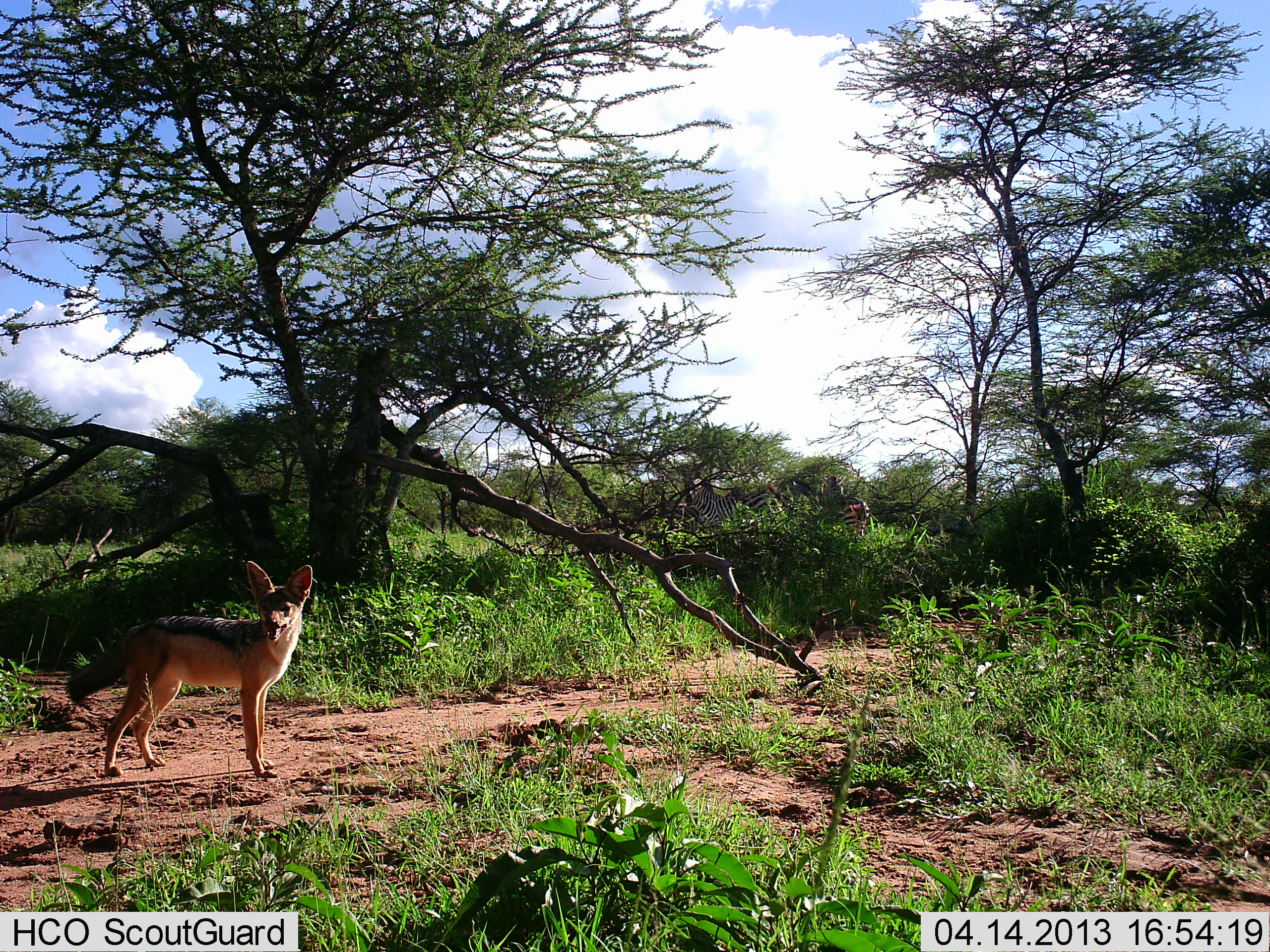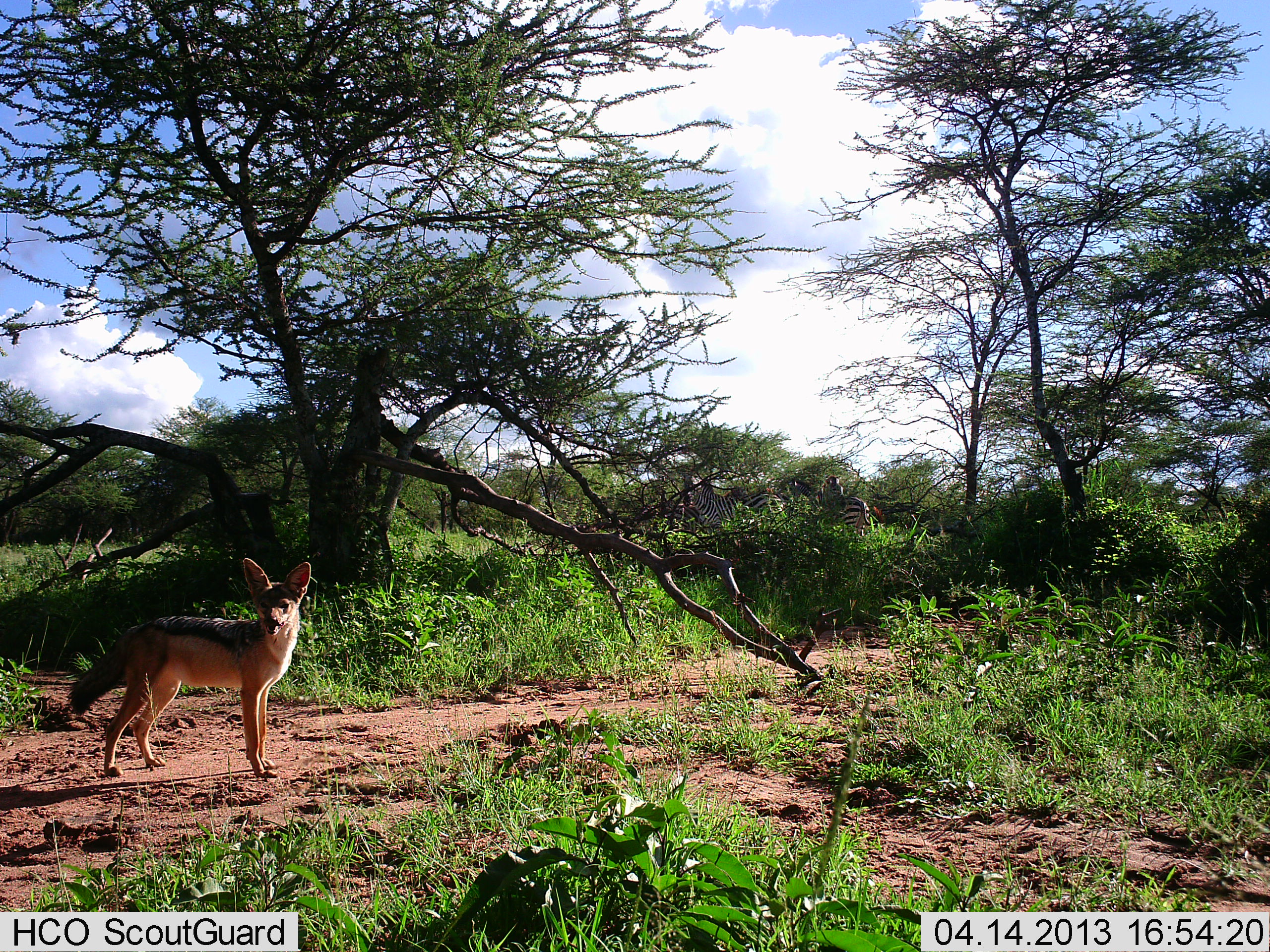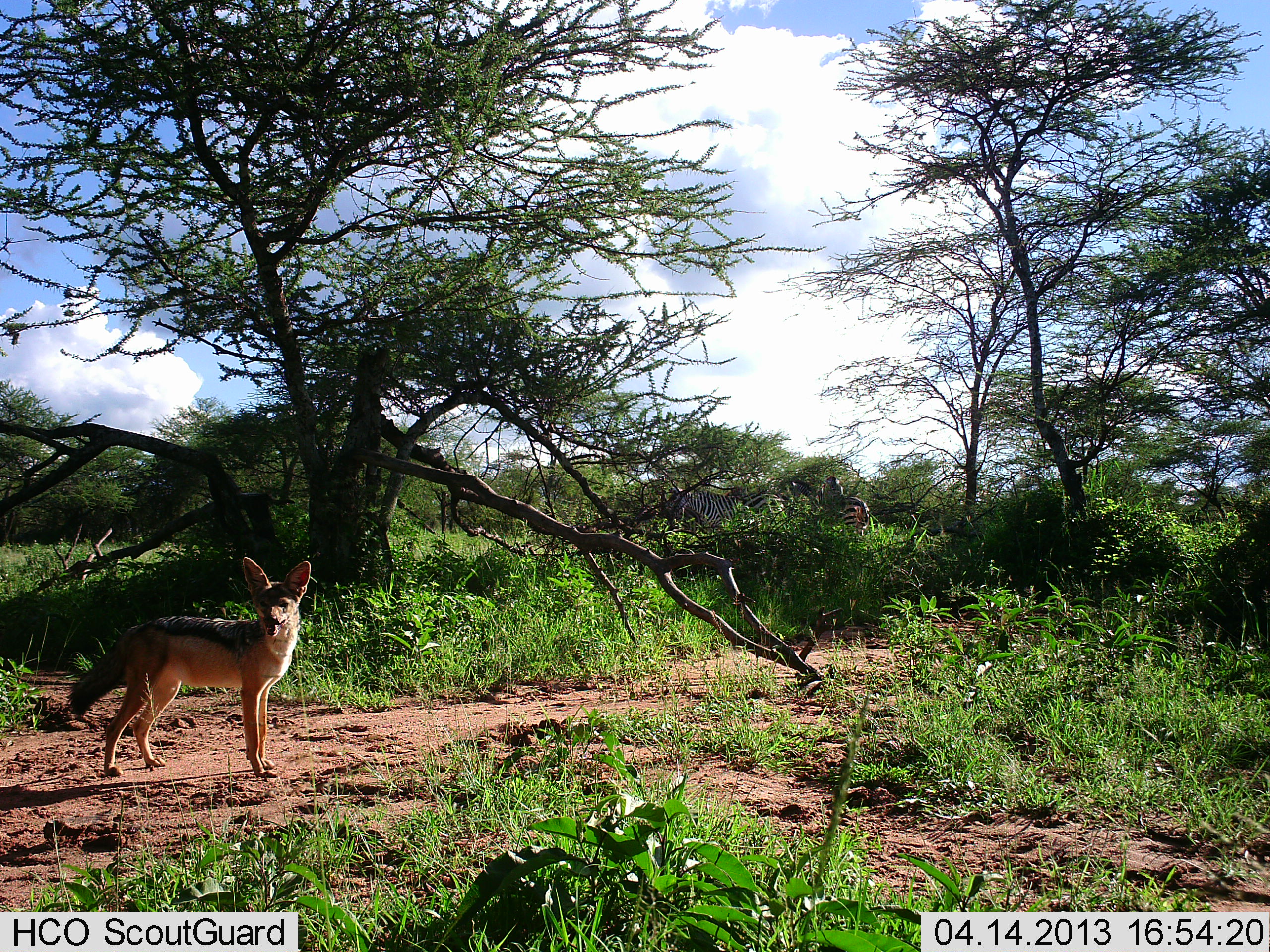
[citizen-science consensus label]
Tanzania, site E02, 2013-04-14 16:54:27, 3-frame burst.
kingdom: Animalia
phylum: Chordata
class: Mammalia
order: Carnivora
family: Canidae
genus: Lupulella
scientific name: Lupulella mesomelas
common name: black-backed jackal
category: jackal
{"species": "jackal (black-backed jackal) (Lupulella mesomelas)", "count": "1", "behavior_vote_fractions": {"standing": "100%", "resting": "0%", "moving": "0%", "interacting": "4%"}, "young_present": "0%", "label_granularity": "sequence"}